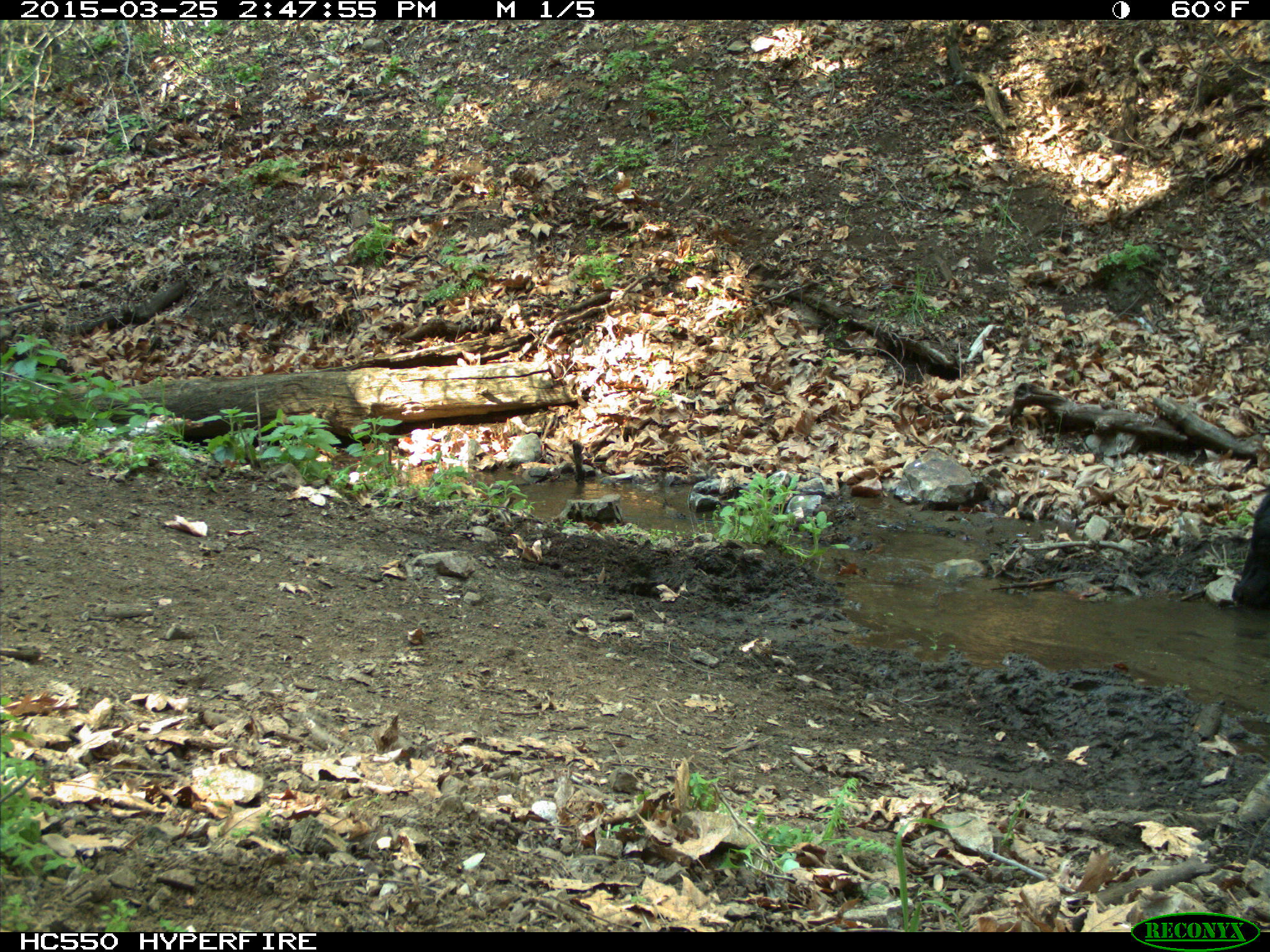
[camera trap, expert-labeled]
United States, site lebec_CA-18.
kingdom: Animalia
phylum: Chordata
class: Mammalia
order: Artiodactyla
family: Bovidae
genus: Bos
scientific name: Bos taurus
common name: domestic cow